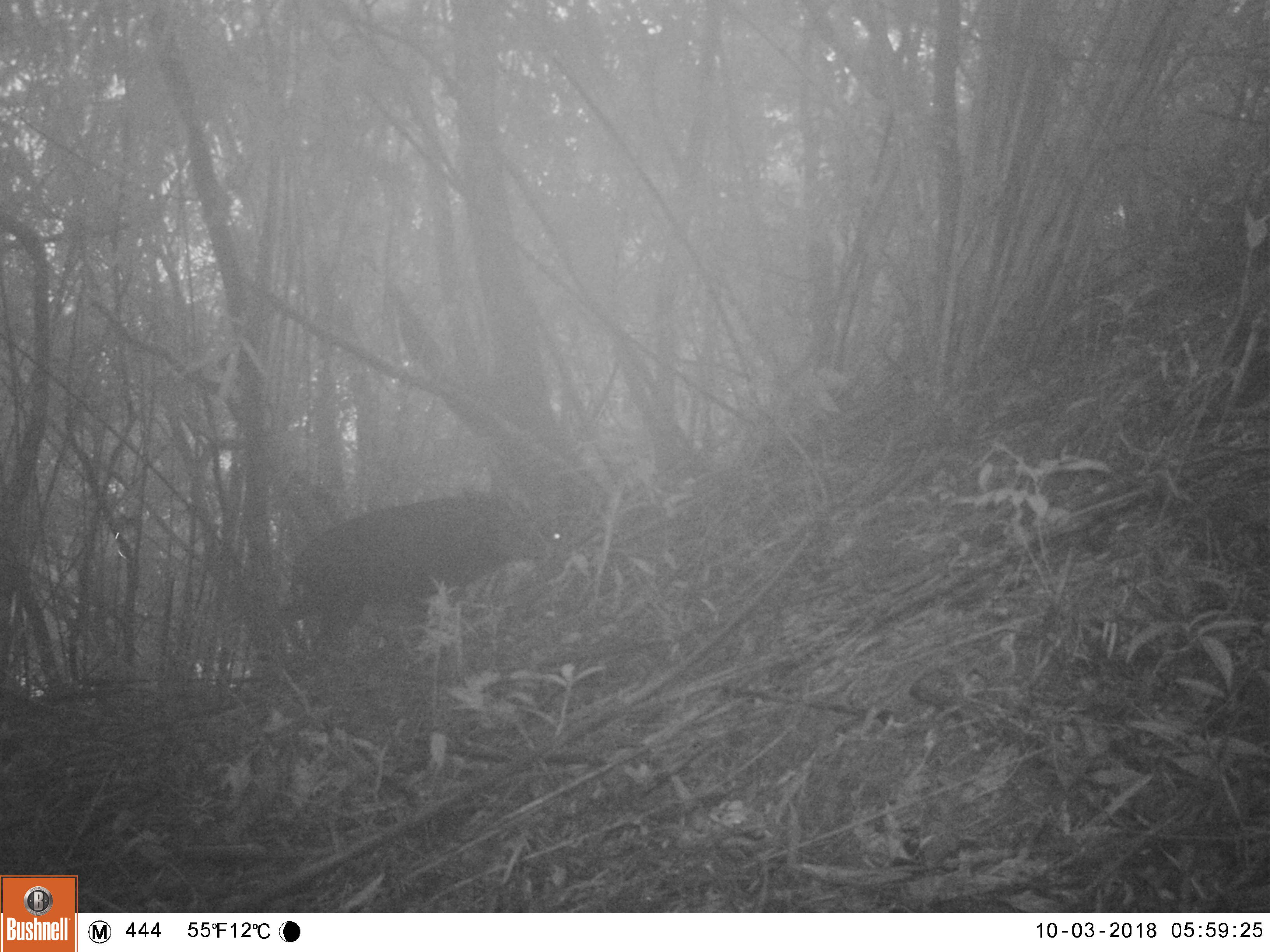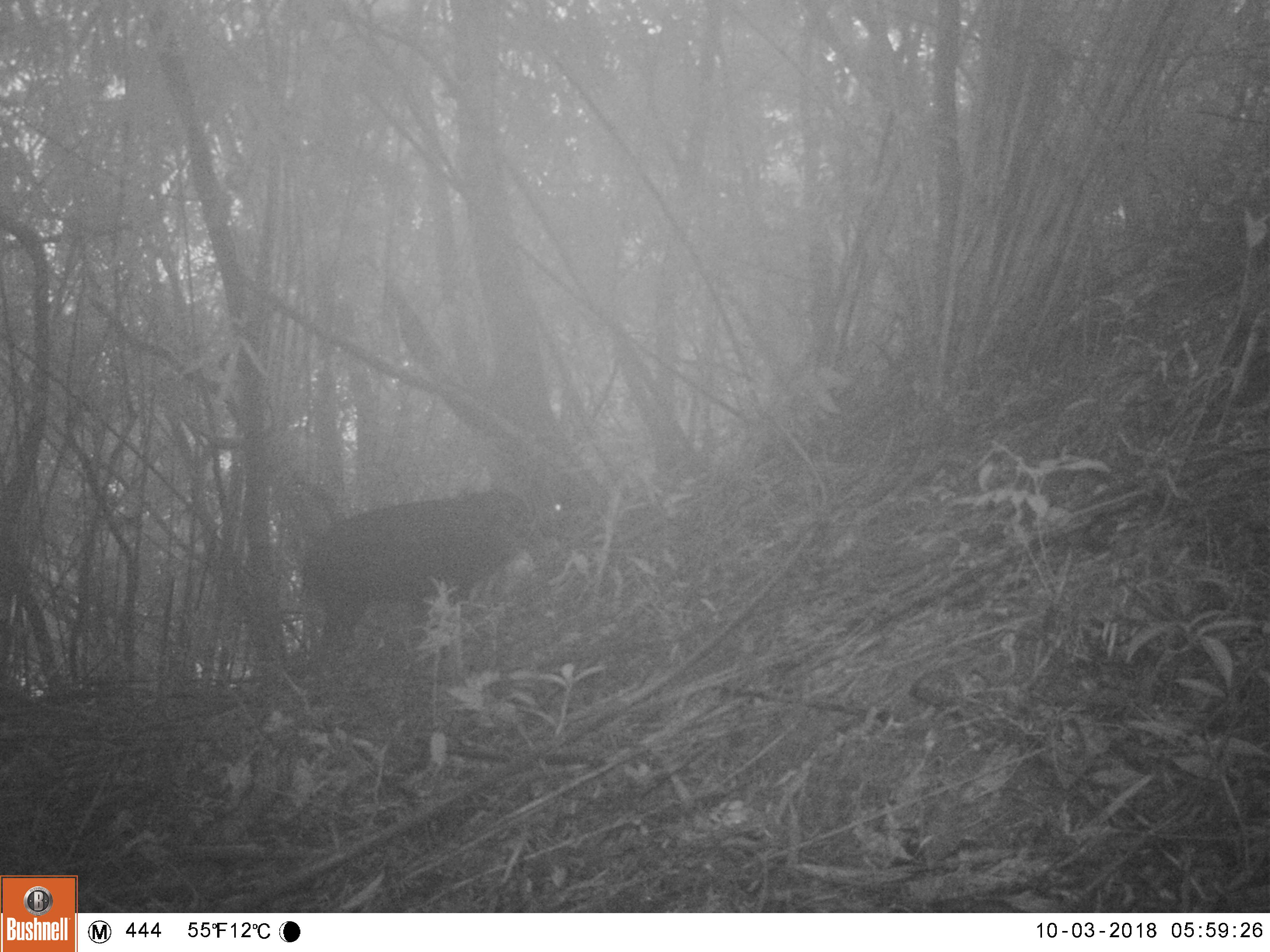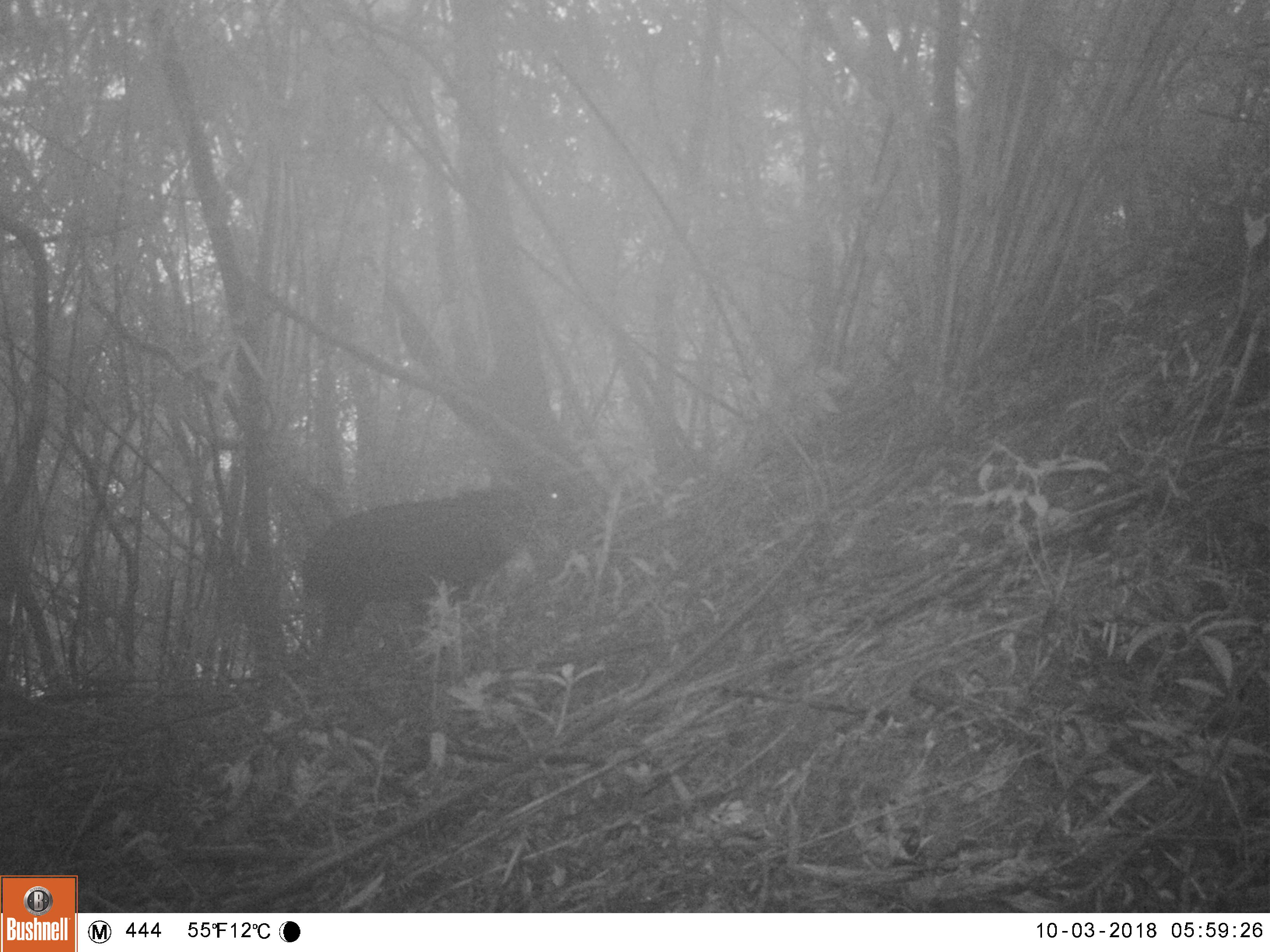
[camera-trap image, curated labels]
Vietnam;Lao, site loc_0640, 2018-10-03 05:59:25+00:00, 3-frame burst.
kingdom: Animalia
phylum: Chordata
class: Mammalia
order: Artiodactyla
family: Bovidae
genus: Capricornis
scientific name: Capricornis sumatraensis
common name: chinese serow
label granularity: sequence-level